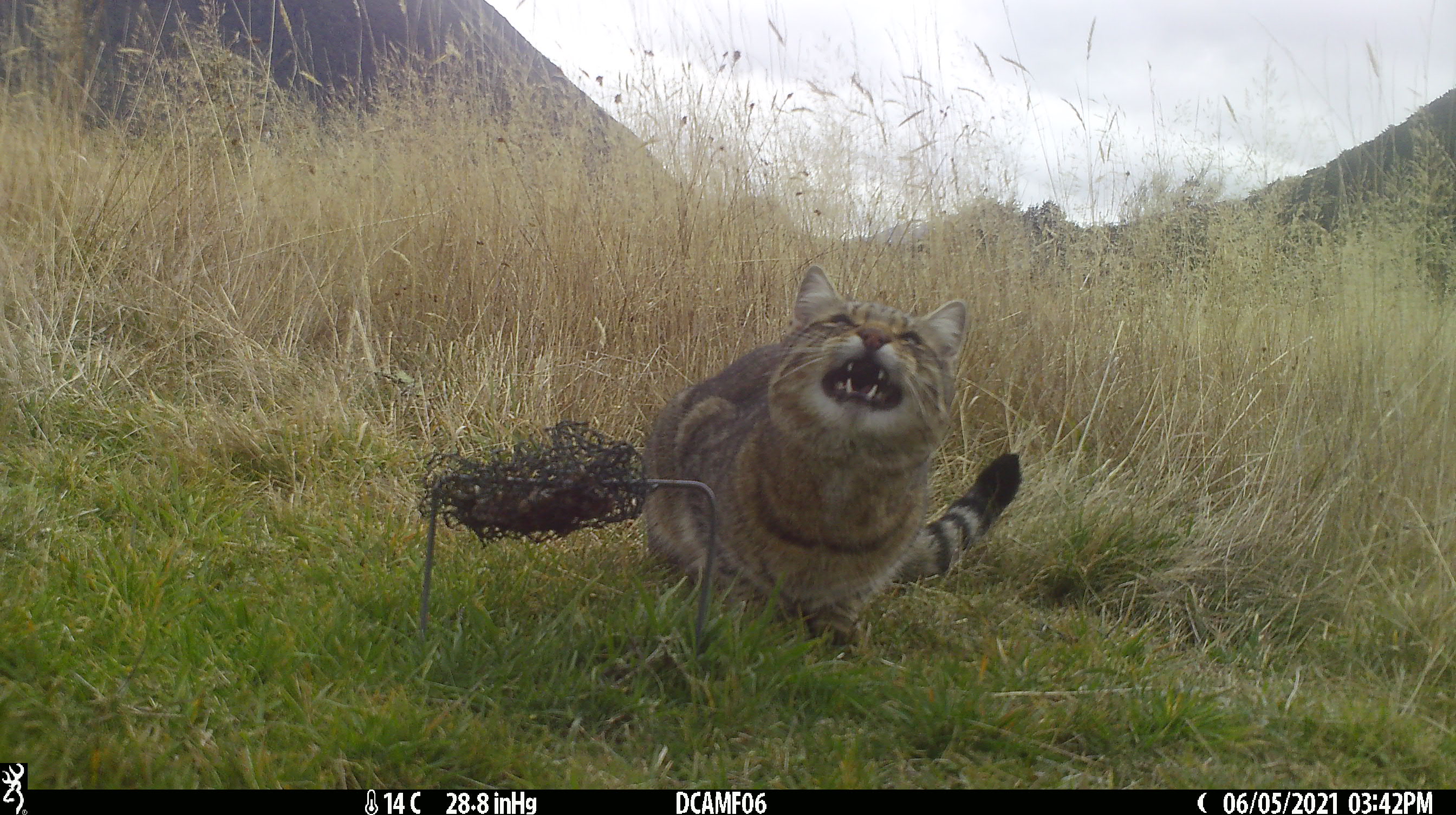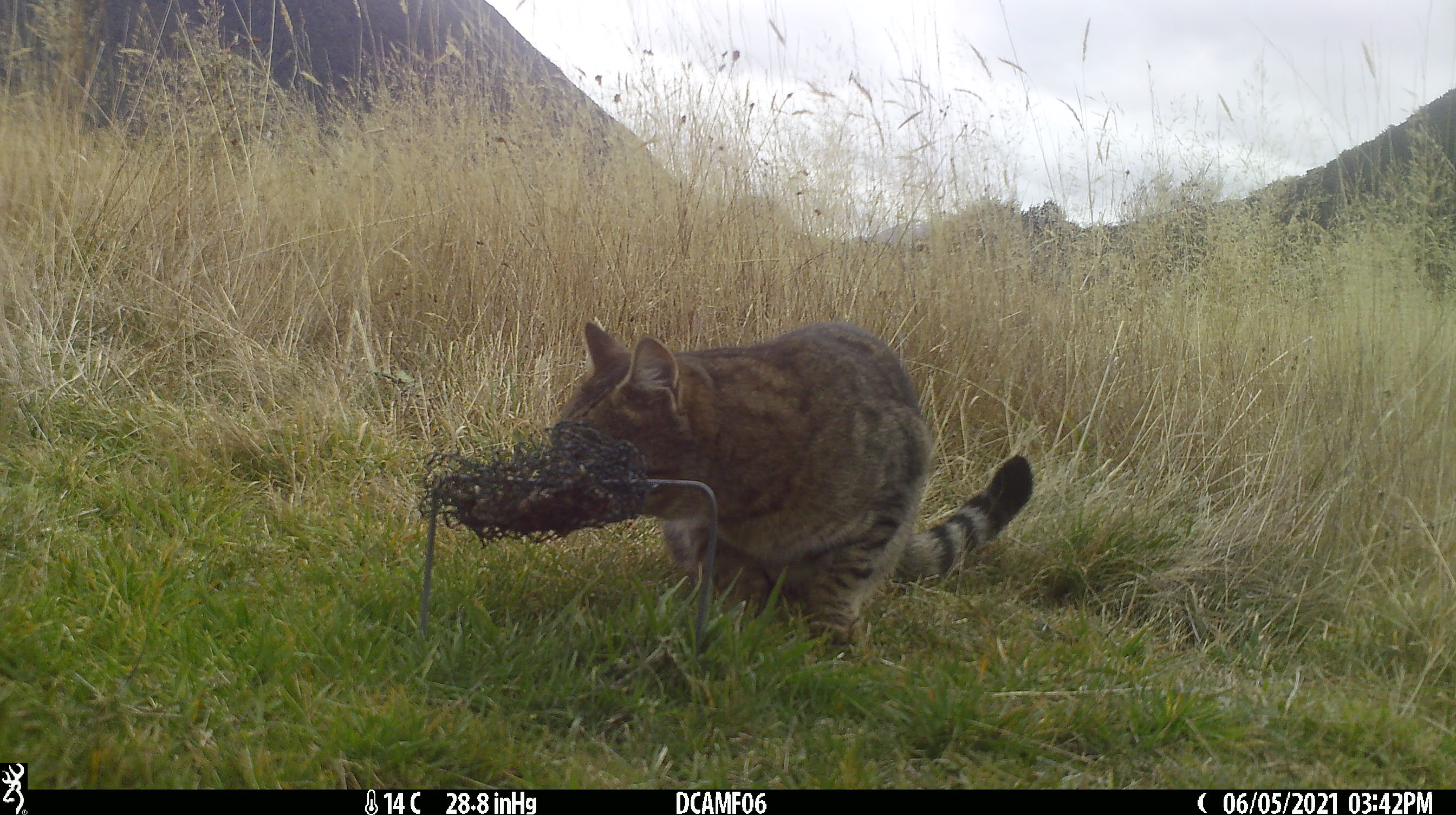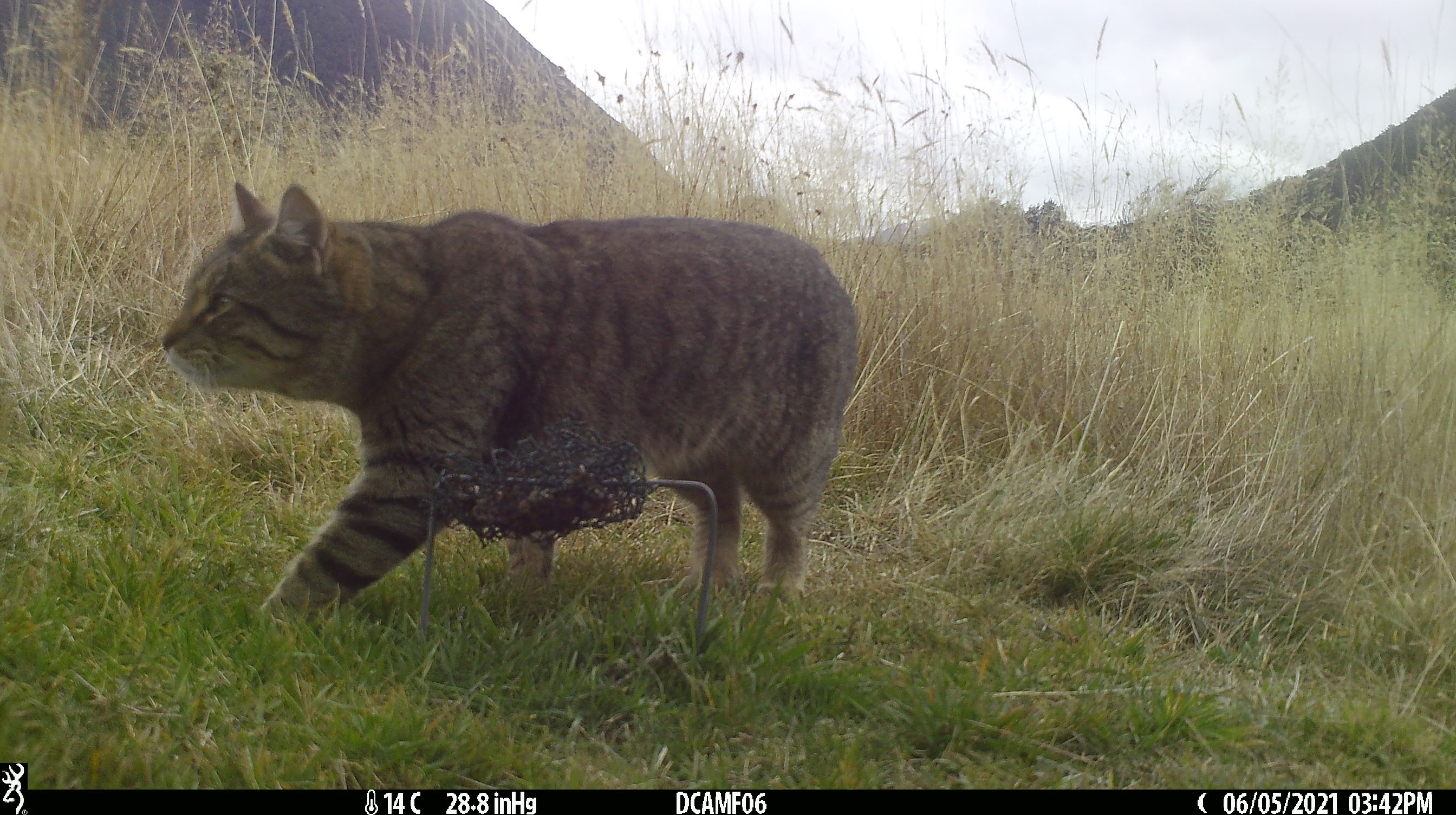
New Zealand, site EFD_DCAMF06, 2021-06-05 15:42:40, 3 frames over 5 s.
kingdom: Animalia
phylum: Chordata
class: Mammalia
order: Carnivora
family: Felidae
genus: Felis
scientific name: Felis catus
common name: domestic cat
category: cat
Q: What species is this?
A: Cat (domestic cat) (Felis catus).